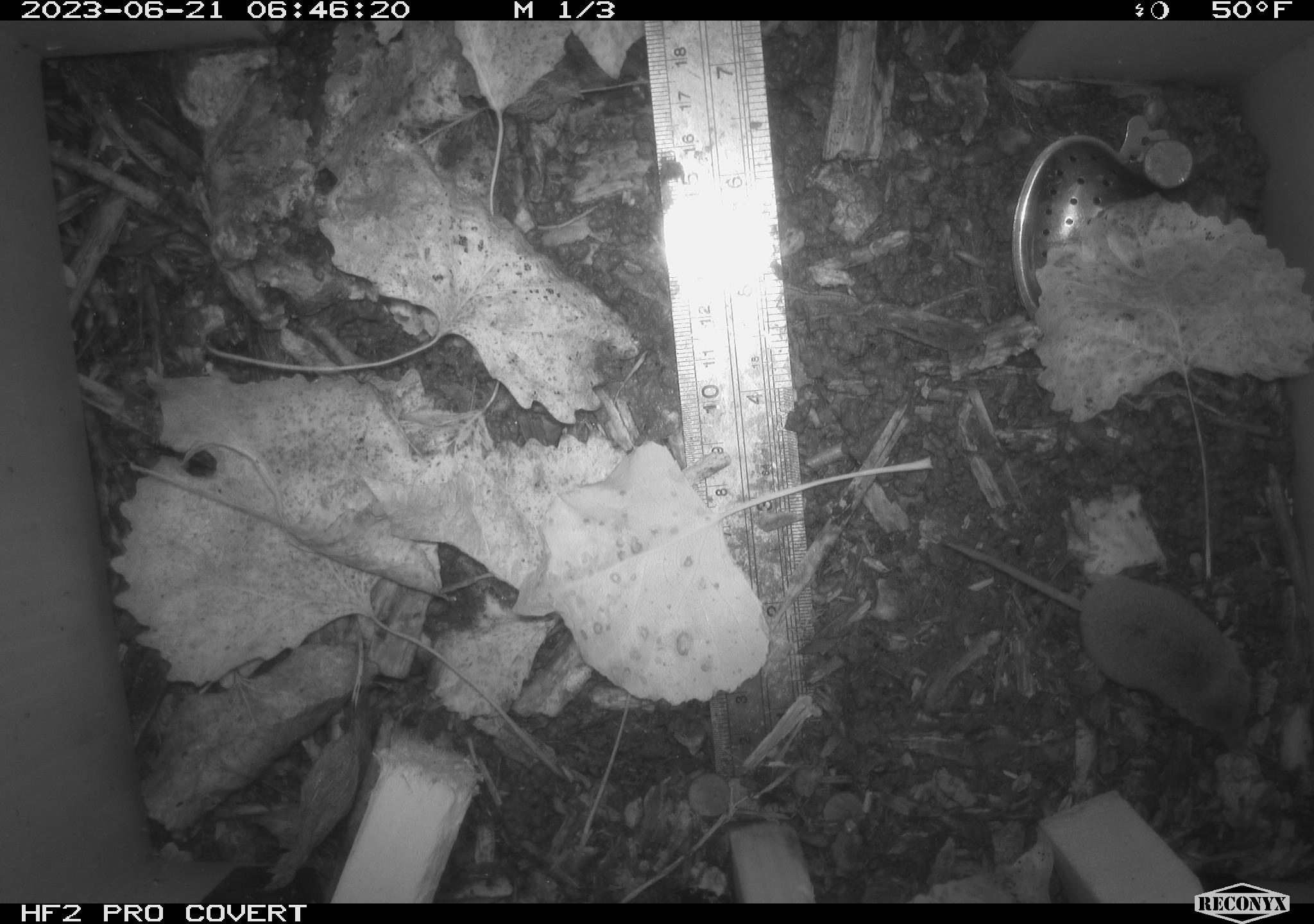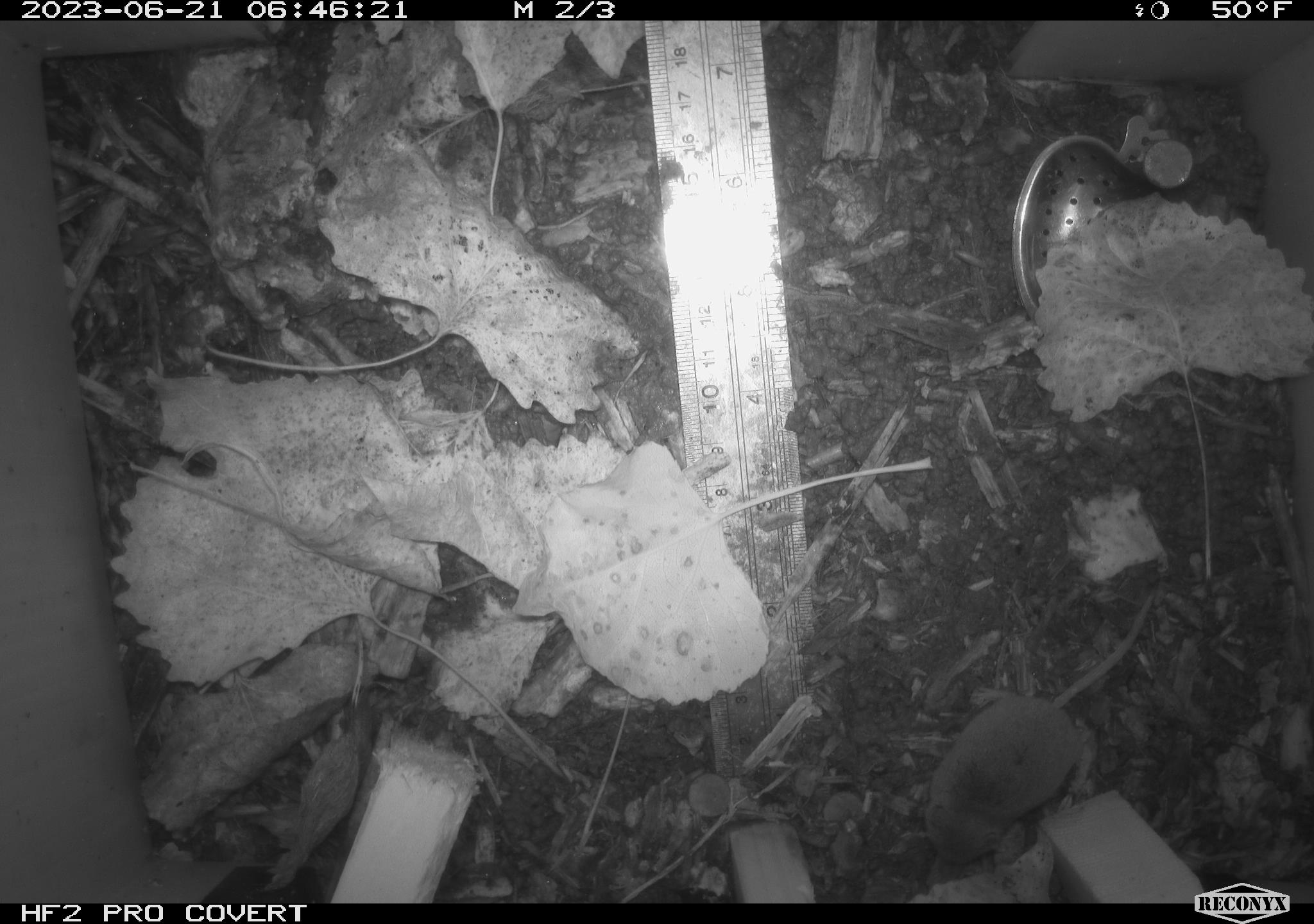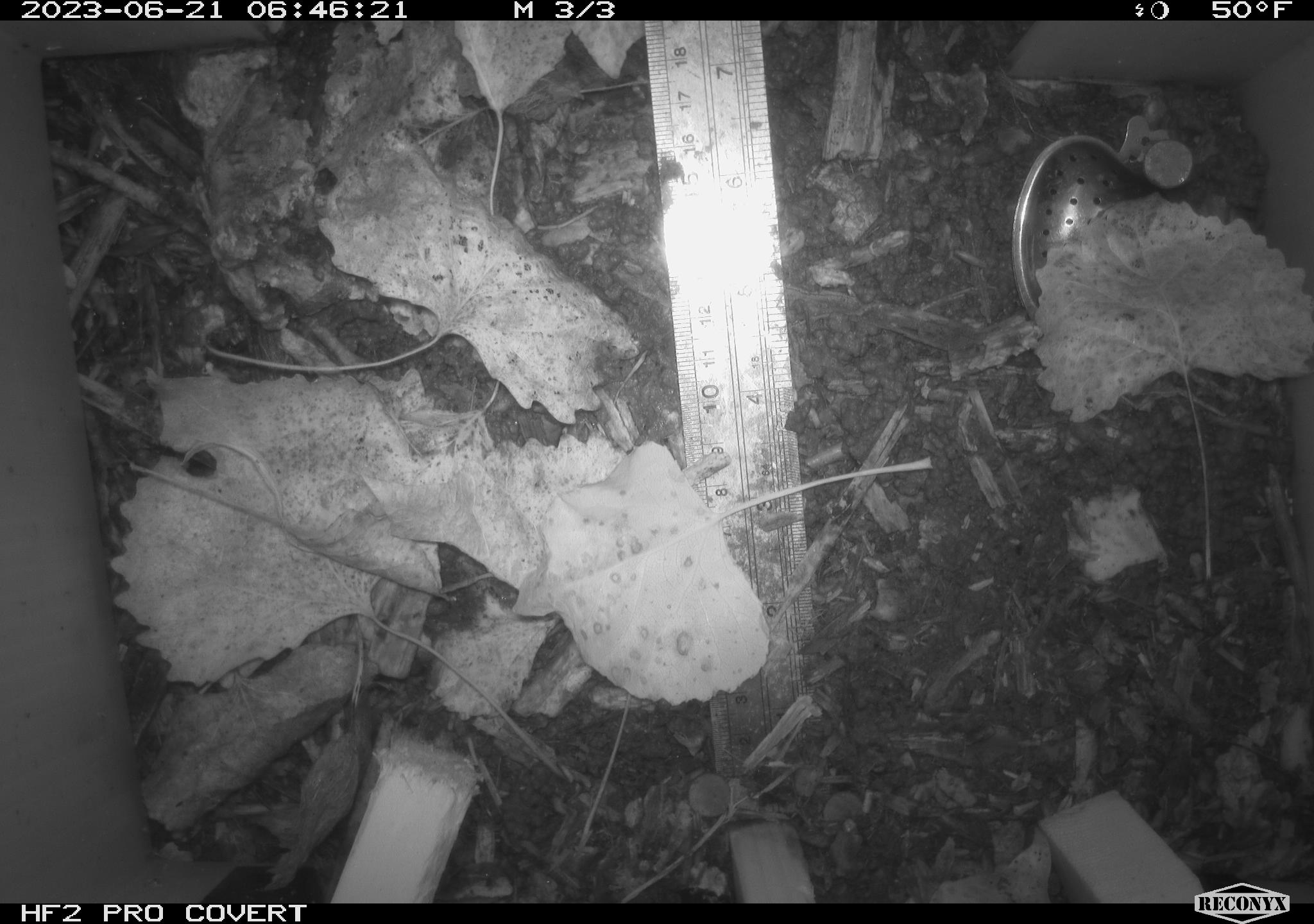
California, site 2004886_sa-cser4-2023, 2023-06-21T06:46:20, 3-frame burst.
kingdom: Animalia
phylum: Chordata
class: Mammalia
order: Eulipotyphla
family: Soricidae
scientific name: Soricidae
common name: shrews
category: soricidae family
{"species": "soricidae family (shrews) (Soricidae)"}